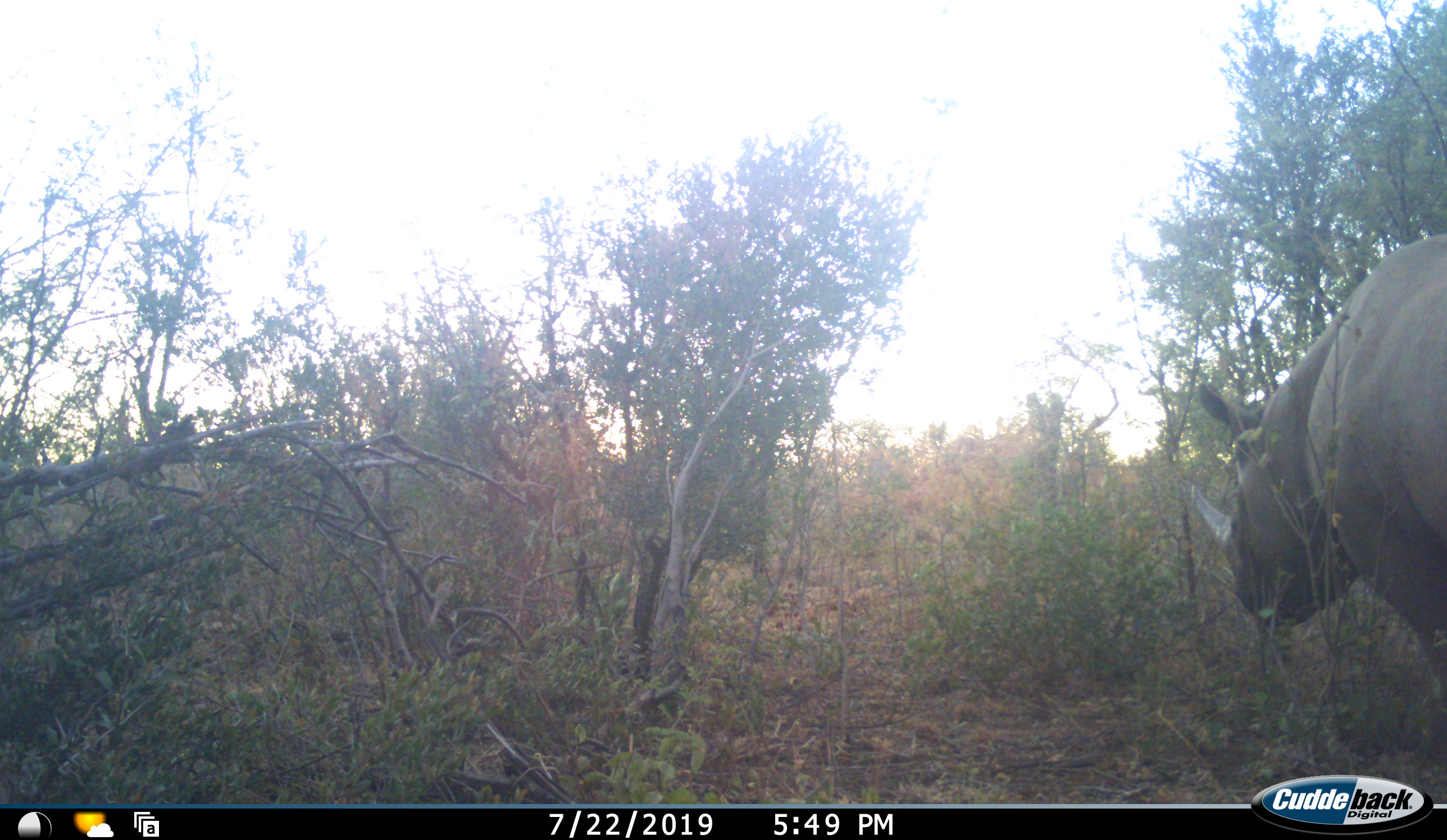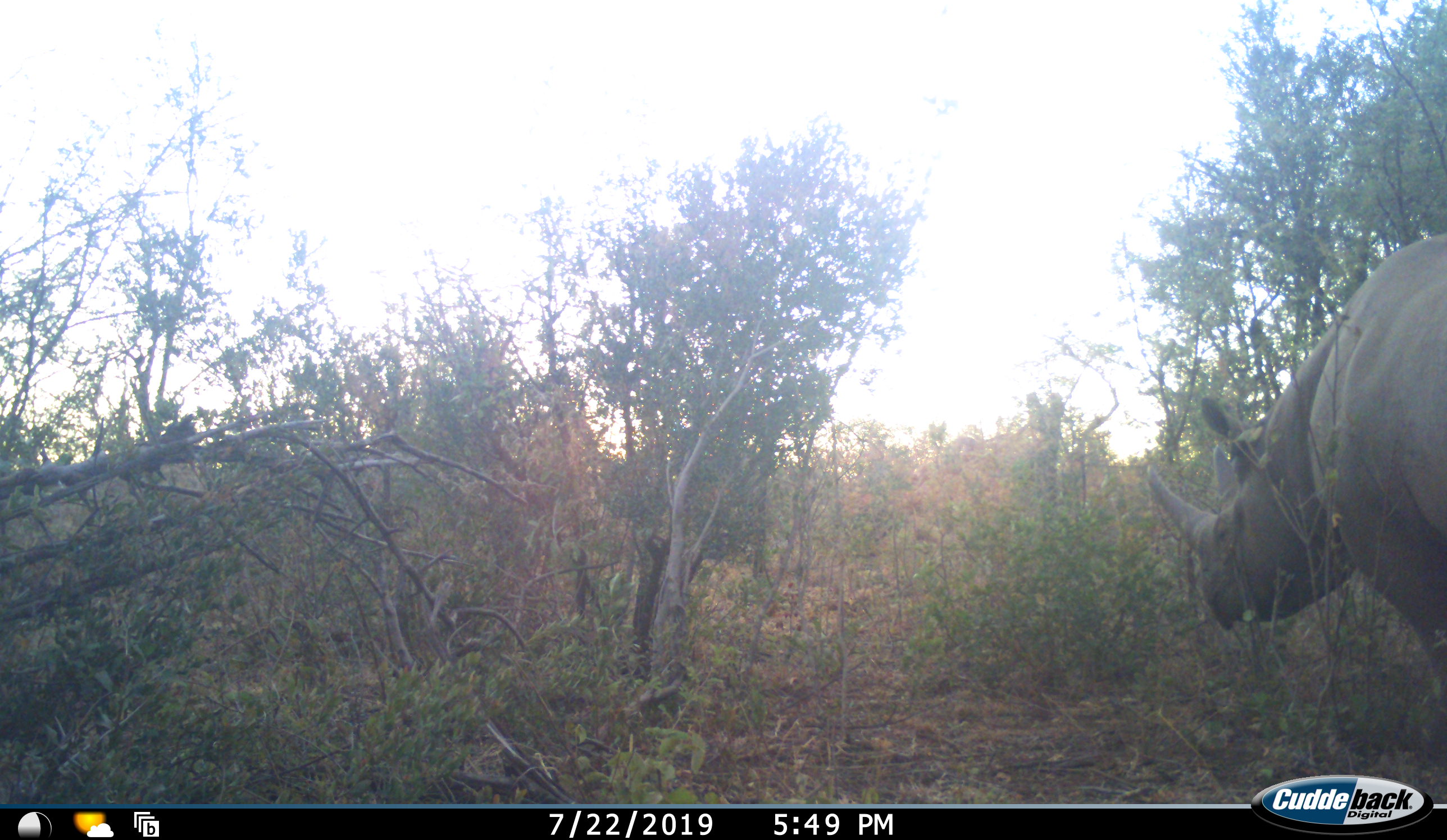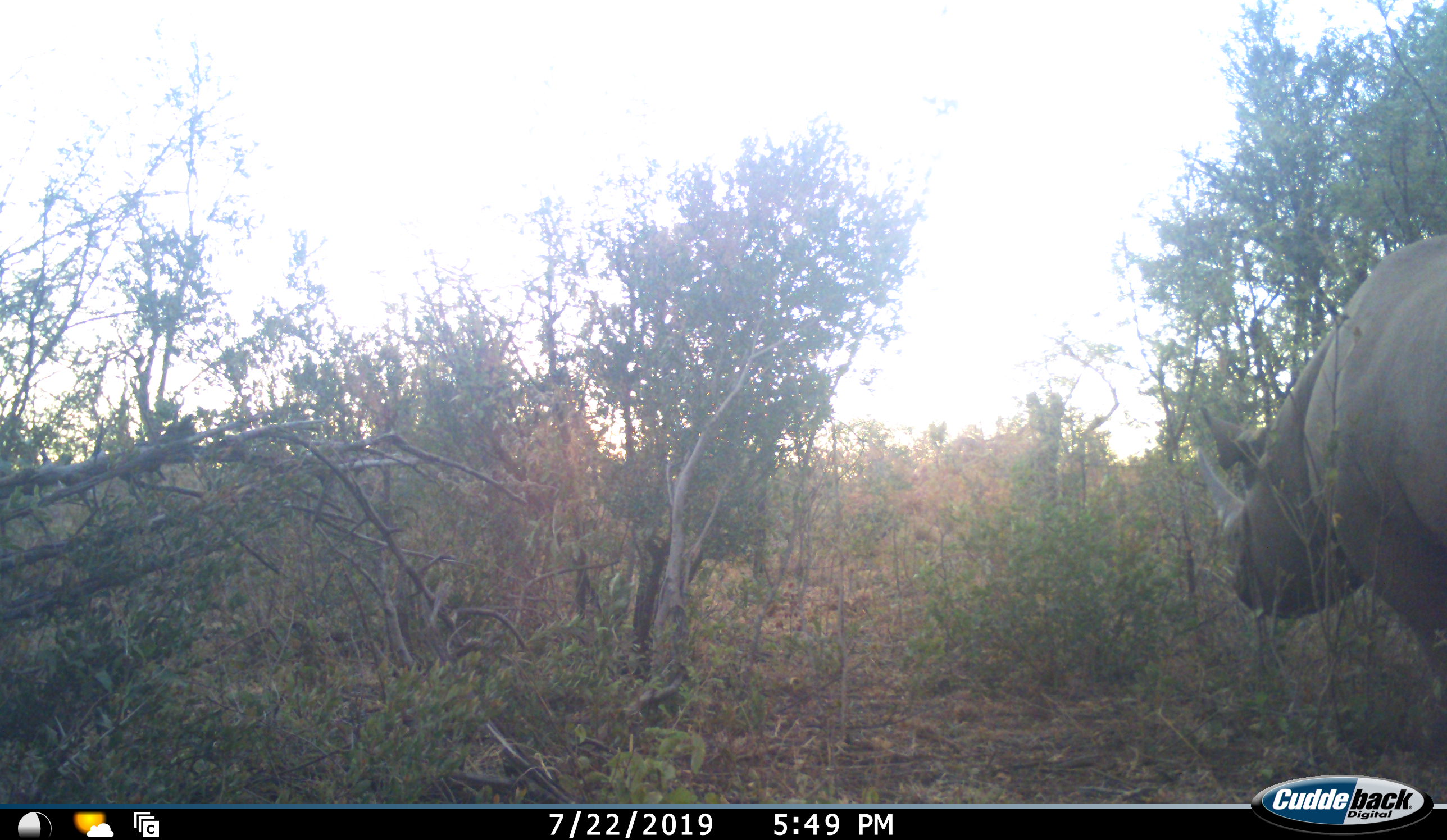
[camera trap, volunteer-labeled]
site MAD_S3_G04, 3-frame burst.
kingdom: Animalia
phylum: Chordata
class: Mammalia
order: Perissodactyla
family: Rhinocerotidae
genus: Diceros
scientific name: Diceros bicornis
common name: black rhinoceros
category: rhinocerosblack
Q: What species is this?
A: Rhinocerosblack (black rhinoceros) (Diceros bicornis).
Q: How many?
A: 1.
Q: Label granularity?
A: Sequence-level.